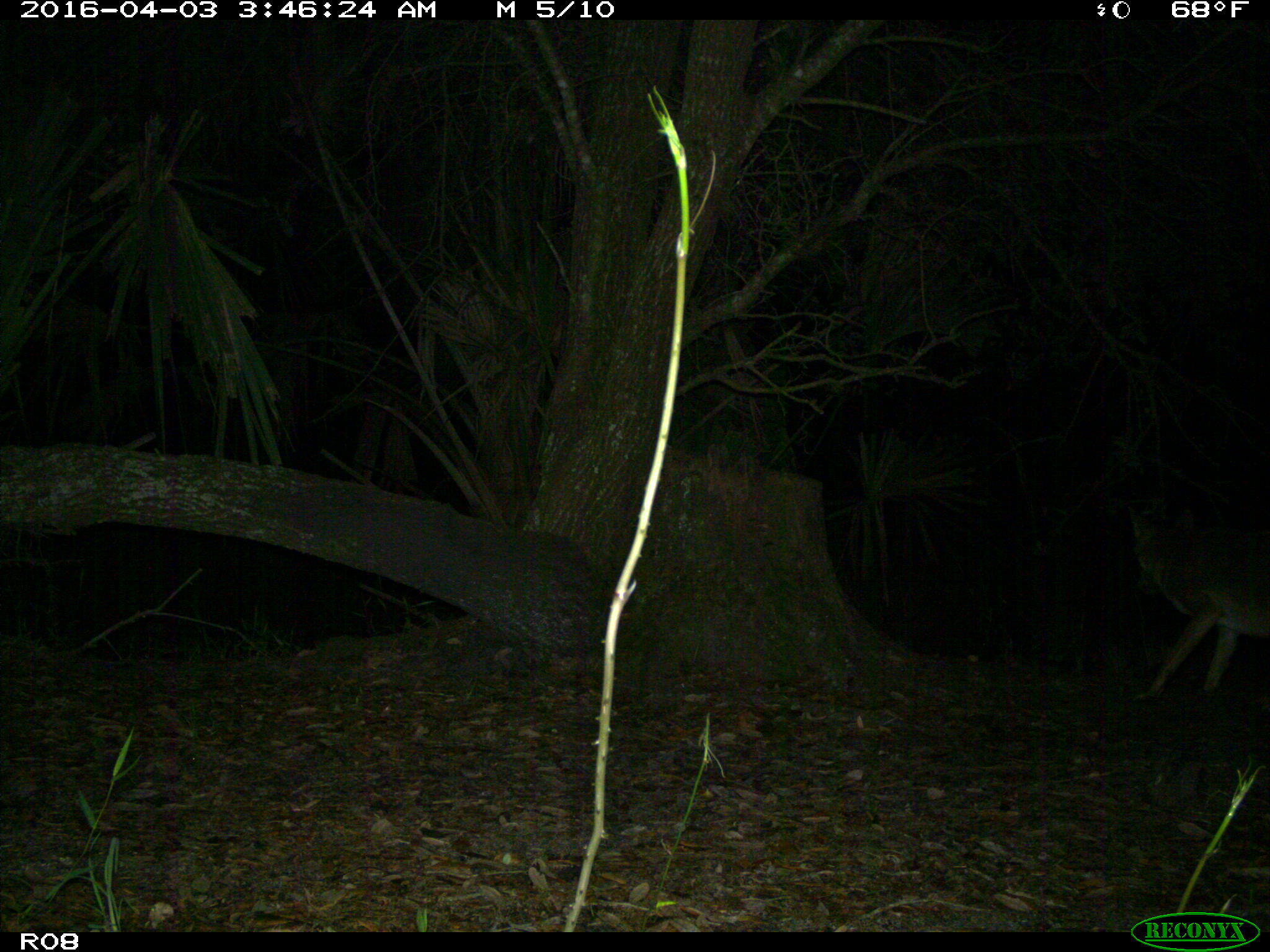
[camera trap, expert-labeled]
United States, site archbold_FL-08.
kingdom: Animalia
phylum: Chordata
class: Mammalia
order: Carnivora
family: Canidae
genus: Canis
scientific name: Canis latrans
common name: coyote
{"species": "Canis latrans (coyote)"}